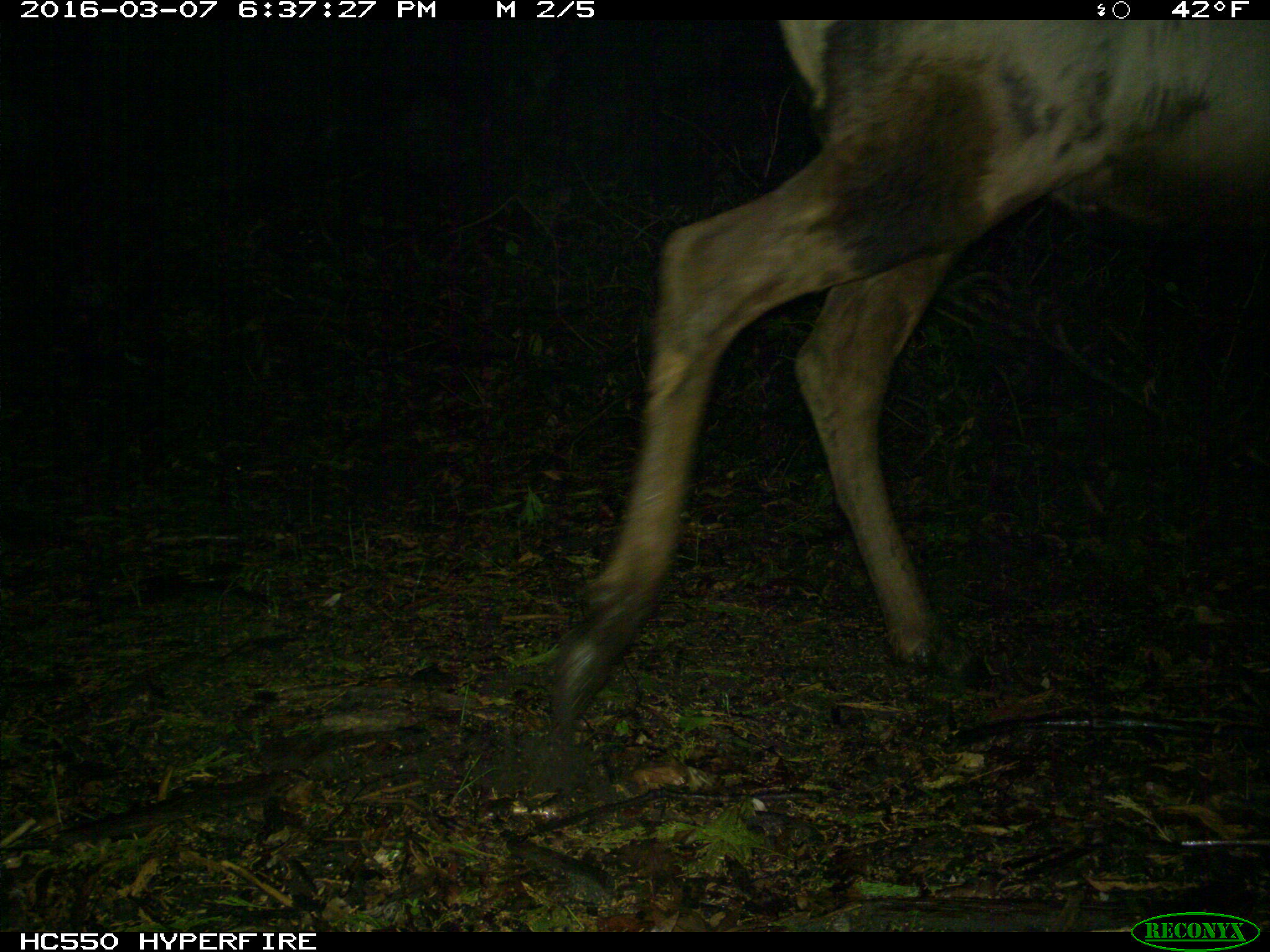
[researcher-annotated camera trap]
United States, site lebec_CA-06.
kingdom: Animalia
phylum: Chordata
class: Mammalia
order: Artiodactyla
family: Cervidae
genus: Cervus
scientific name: Cervus canadensis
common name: elk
Cervus canadensis (elk).